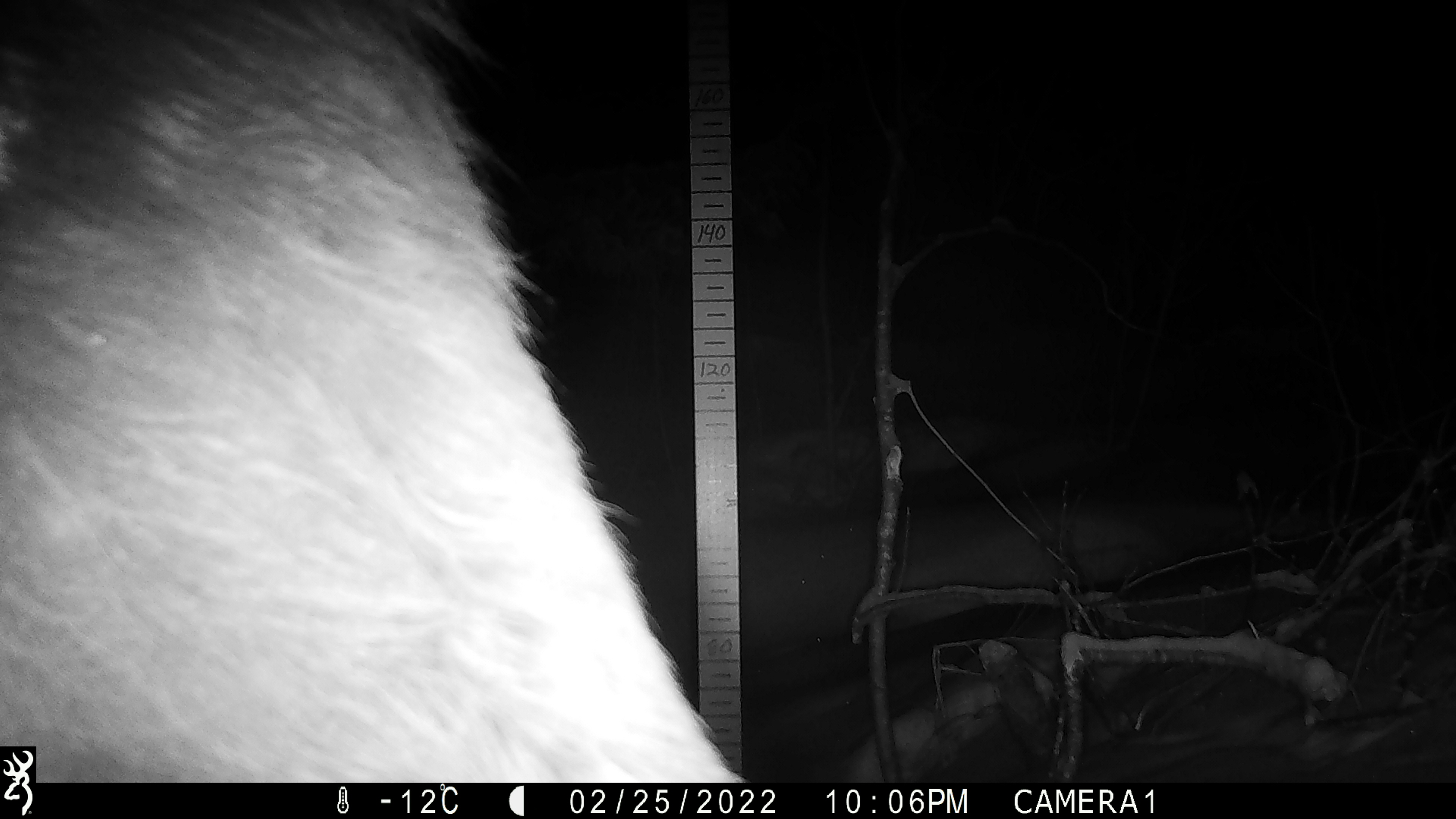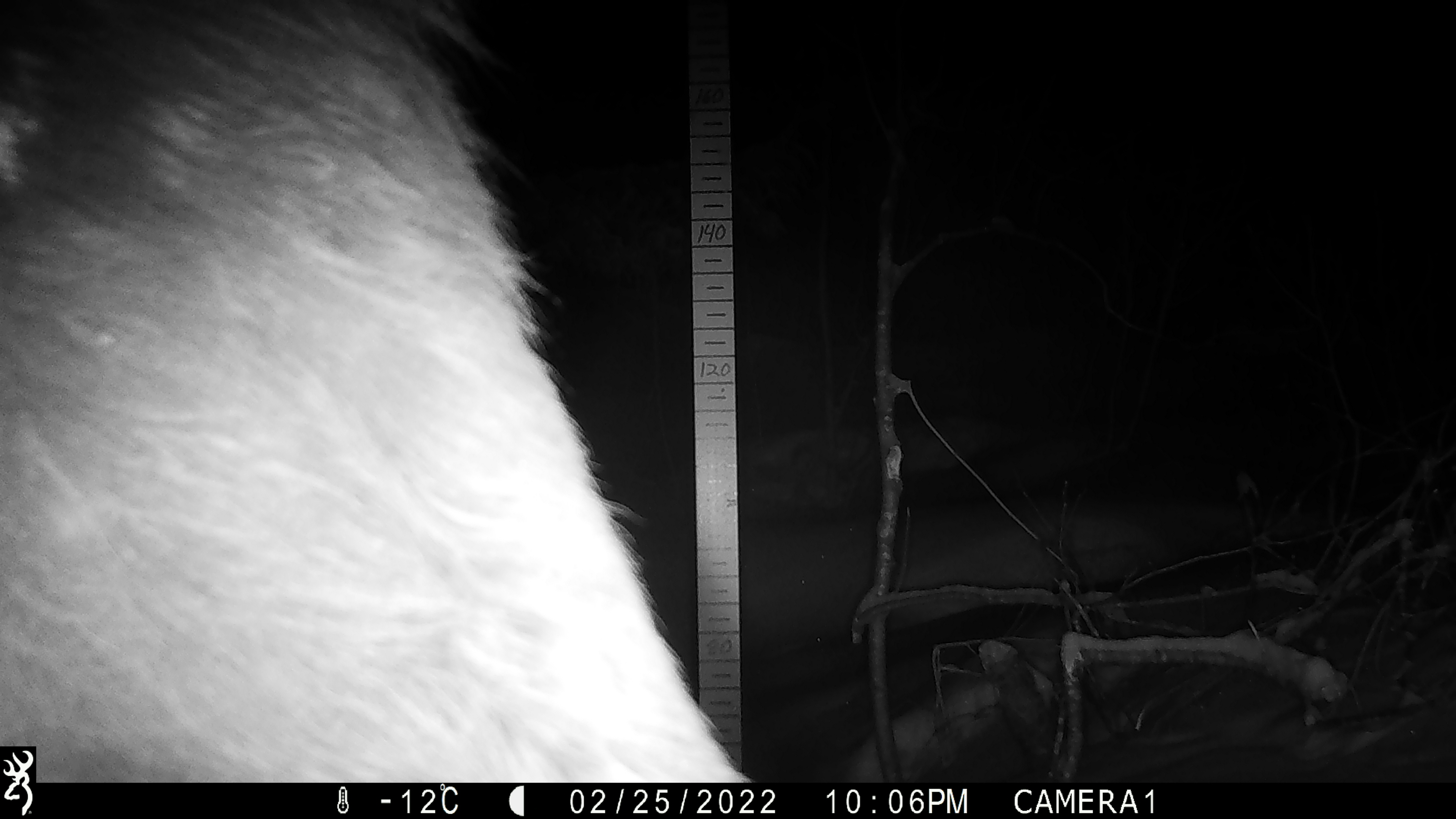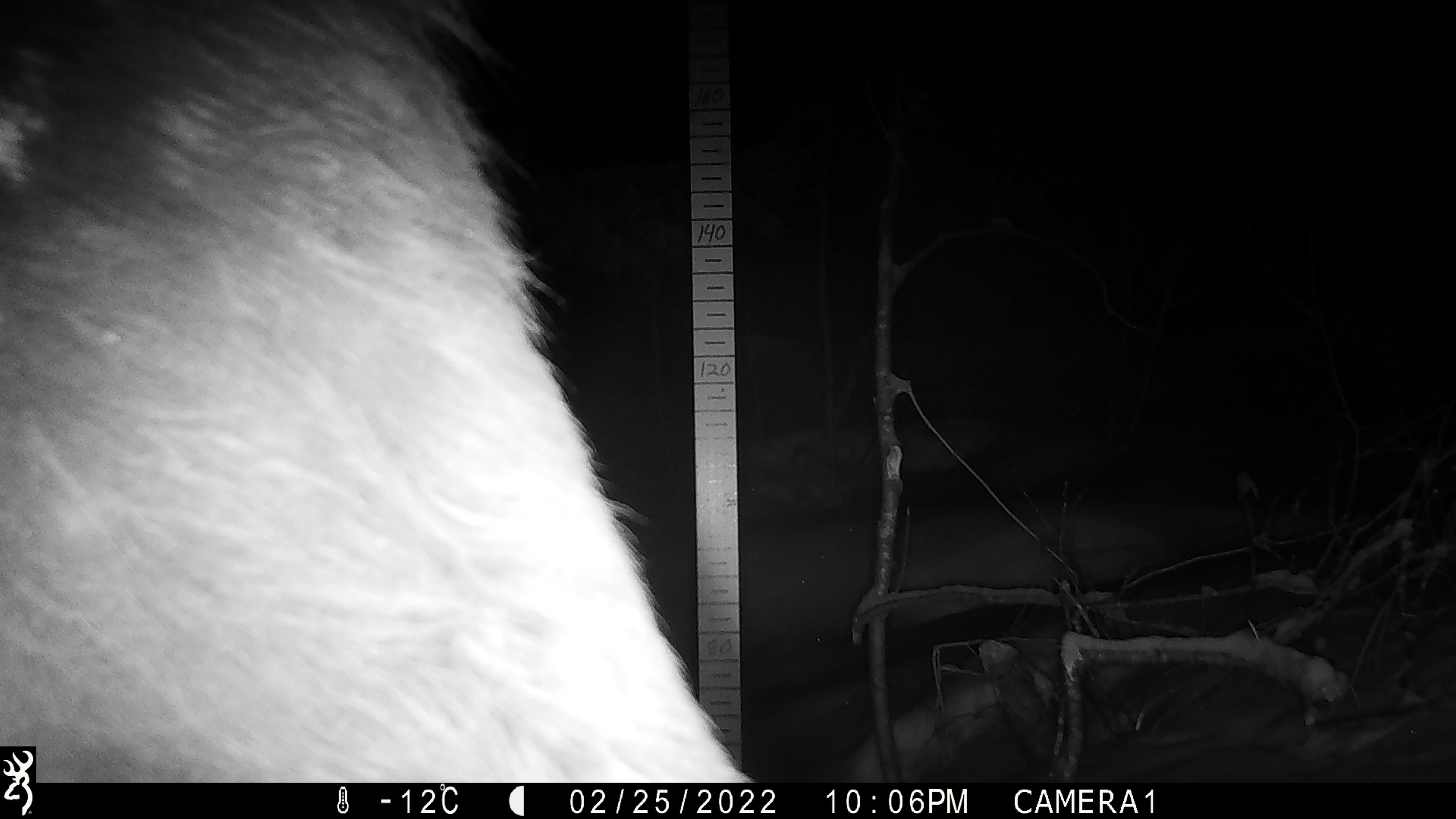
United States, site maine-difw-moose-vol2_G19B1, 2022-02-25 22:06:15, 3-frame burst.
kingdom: Animalia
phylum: Chordata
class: Mammalia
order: Artiodactyla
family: Cervidae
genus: Alces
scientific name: Alces alces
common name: moose